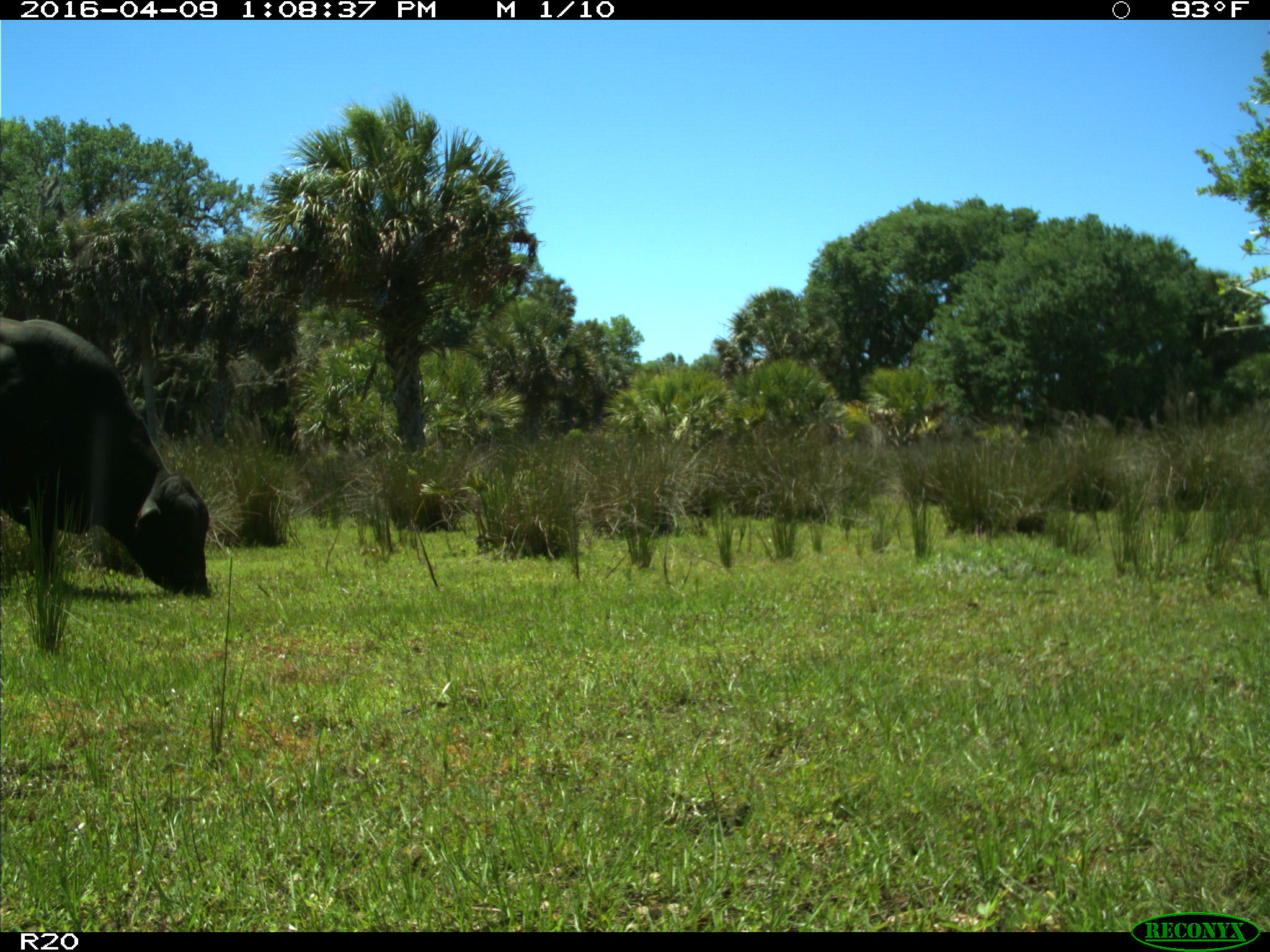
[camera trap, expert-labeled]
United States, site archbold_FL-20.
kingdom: Animalia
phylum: Chordata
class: Mammalia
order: Artiodactyla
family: Bovidae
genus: Bos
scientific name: Bos taurus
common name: domestic cow